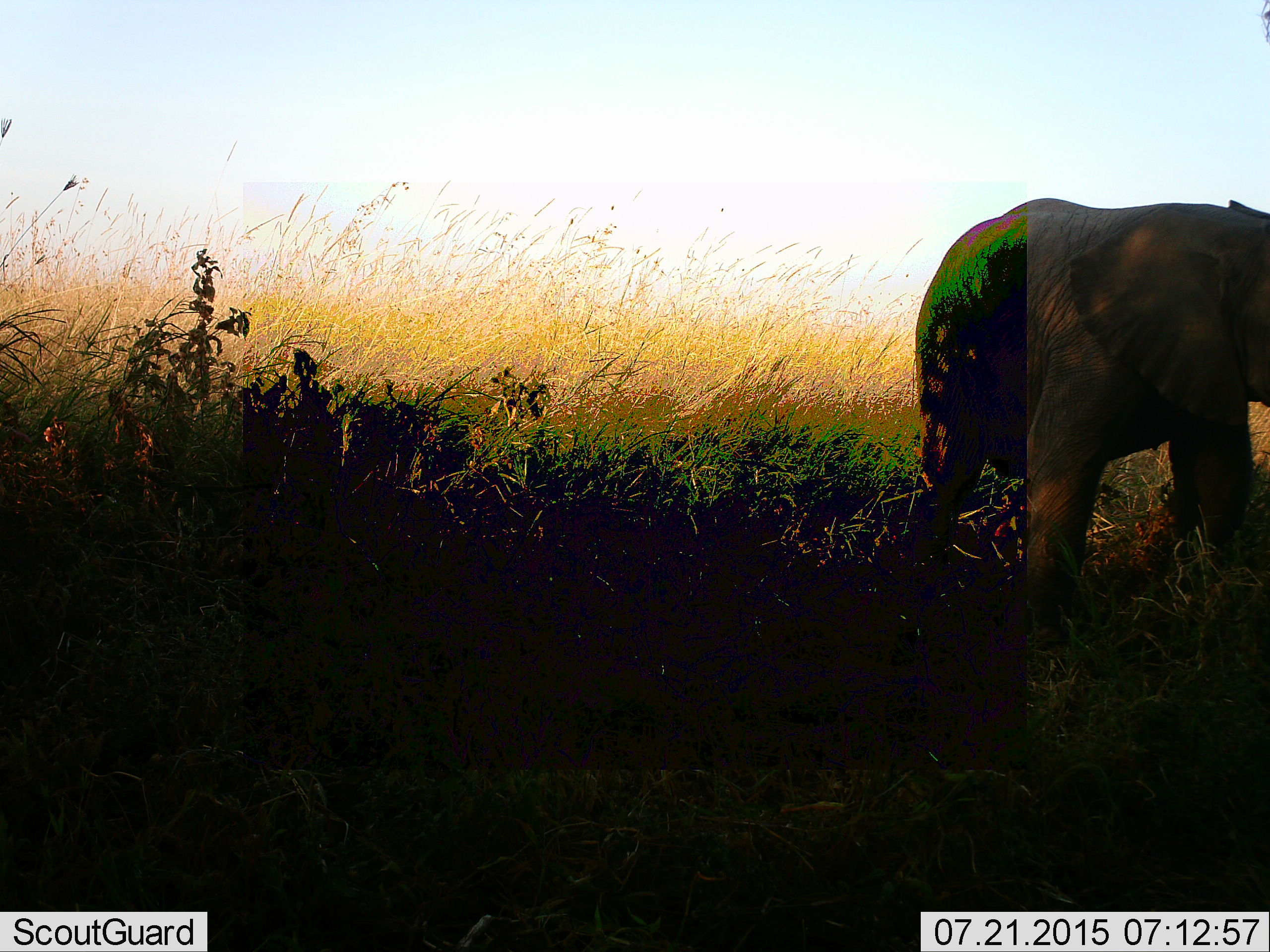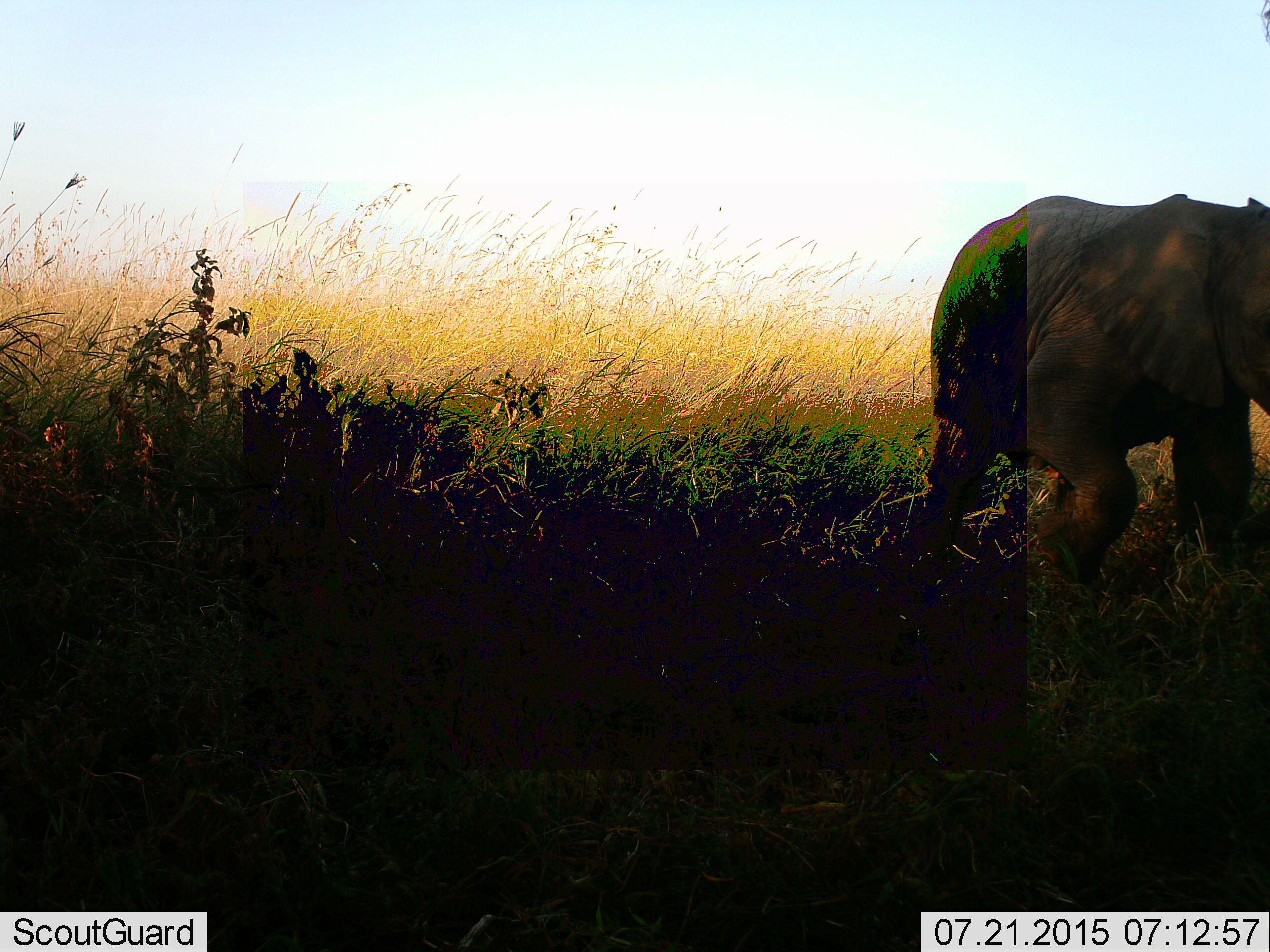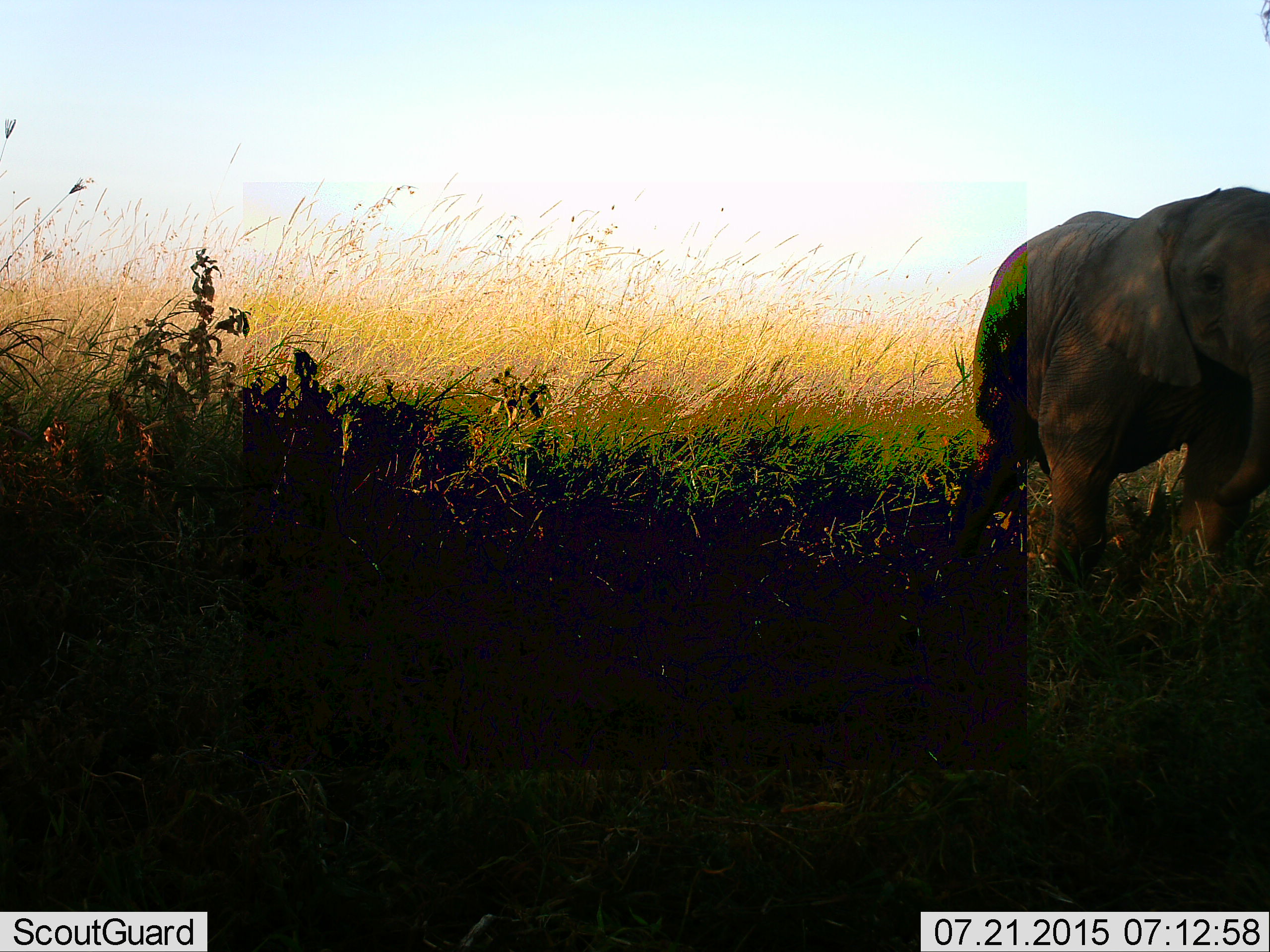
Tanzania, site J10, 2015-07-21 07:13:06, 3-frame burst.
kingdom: Animalia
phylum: Chordata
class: Mammalia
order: Proboscidea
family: Elephantidae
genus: Loxodonta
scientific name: Loxodonta africana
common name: african bush elephant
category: elephant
Elephant (african bush elephant) (Loxodonta africana), count 1. Behavior (volunteer vote fractions): standing 33%, resting 0%, moving 67%, interacting 0%. Young present (vote fraction): 56%. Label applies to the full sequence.